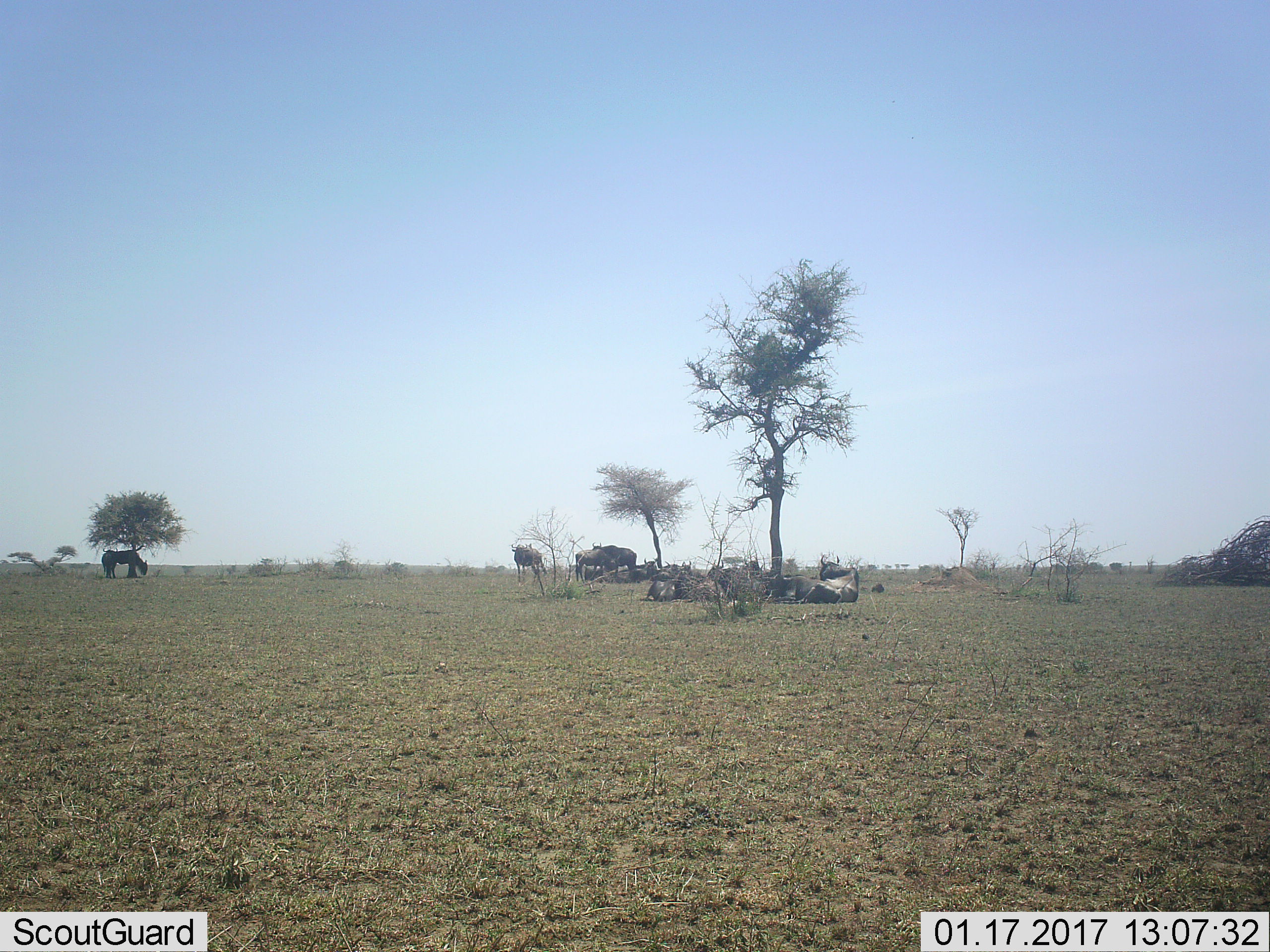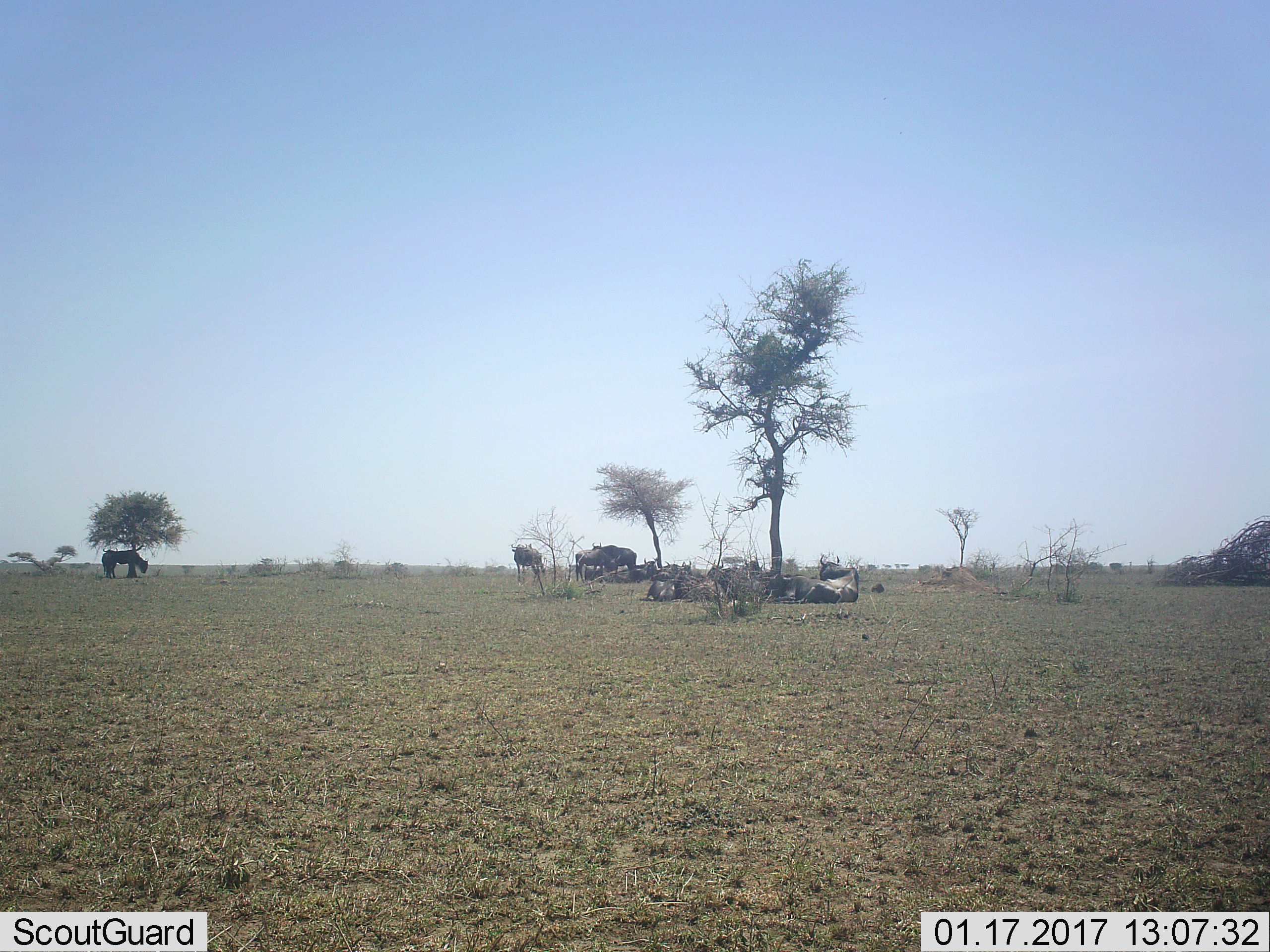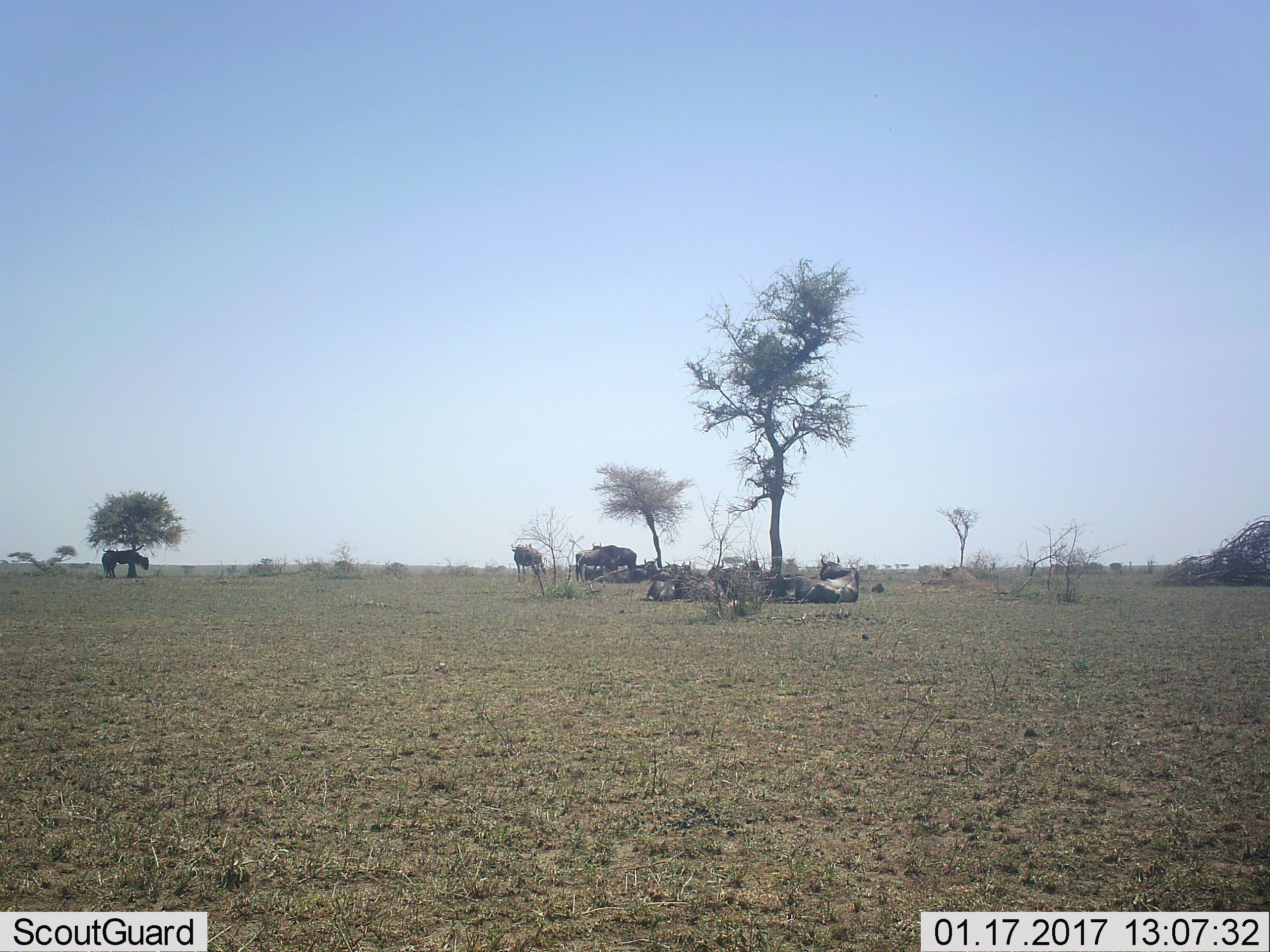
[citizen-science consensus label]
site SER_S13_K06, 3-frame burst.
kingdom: Animalia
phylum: Chordata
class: Mammalia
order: Artiodactyla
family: Bovidae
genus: Connochaetes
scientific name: Connochaetes taurinus taurinus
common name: blue wildebeest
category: wildebeestblue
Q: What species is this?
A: Wildebeestblue (blue wildebeest) (Connochaetes taurinus taurinus).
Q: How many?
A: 11-50.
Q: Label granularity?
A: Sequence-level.